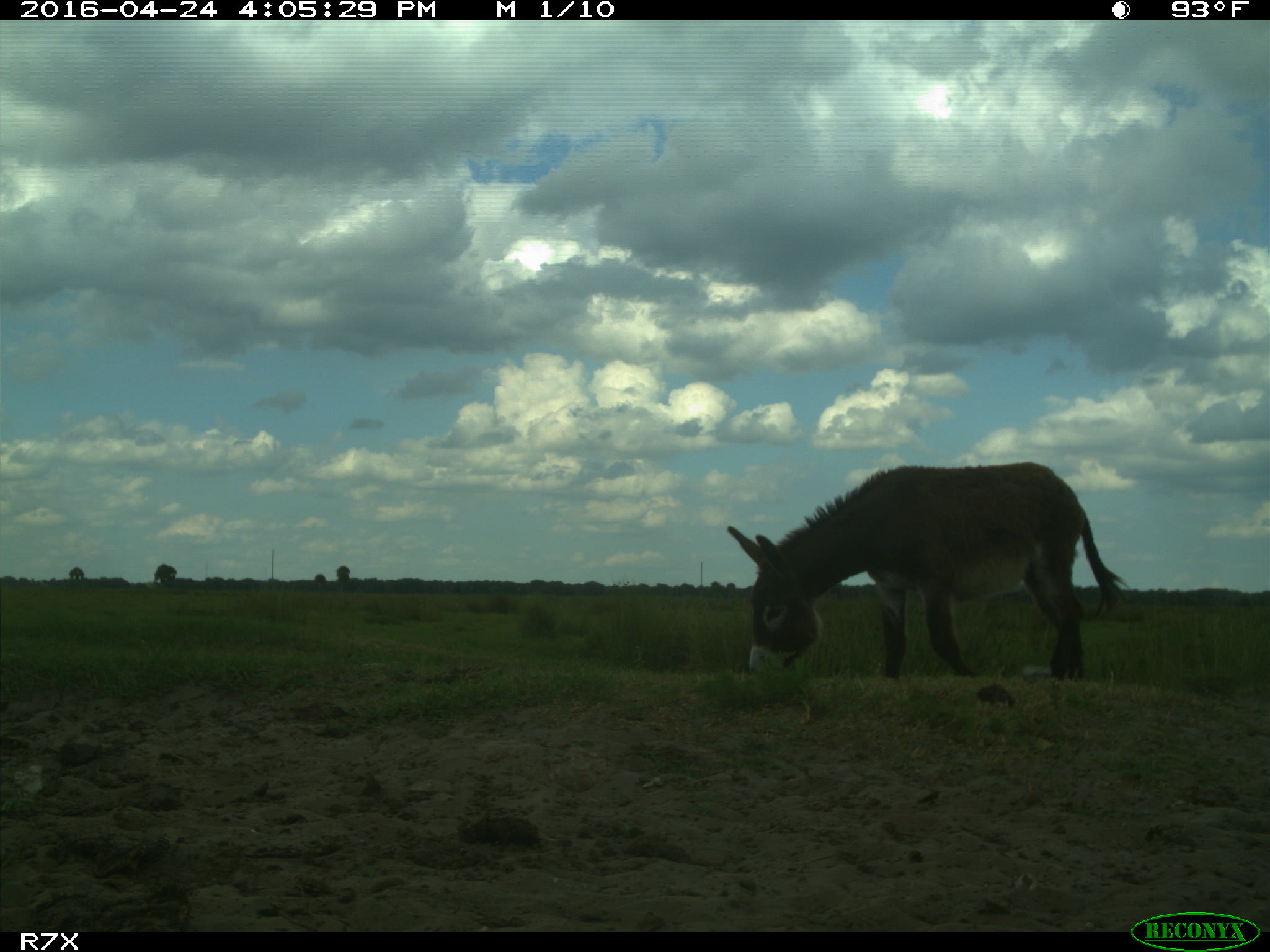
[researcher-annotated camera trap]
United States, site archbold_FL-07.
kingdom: Animalia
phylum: Chordata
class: Mammalia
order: Artiodactyla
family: Bovidae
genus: Bos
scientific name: Bos taurus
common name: domestic cow